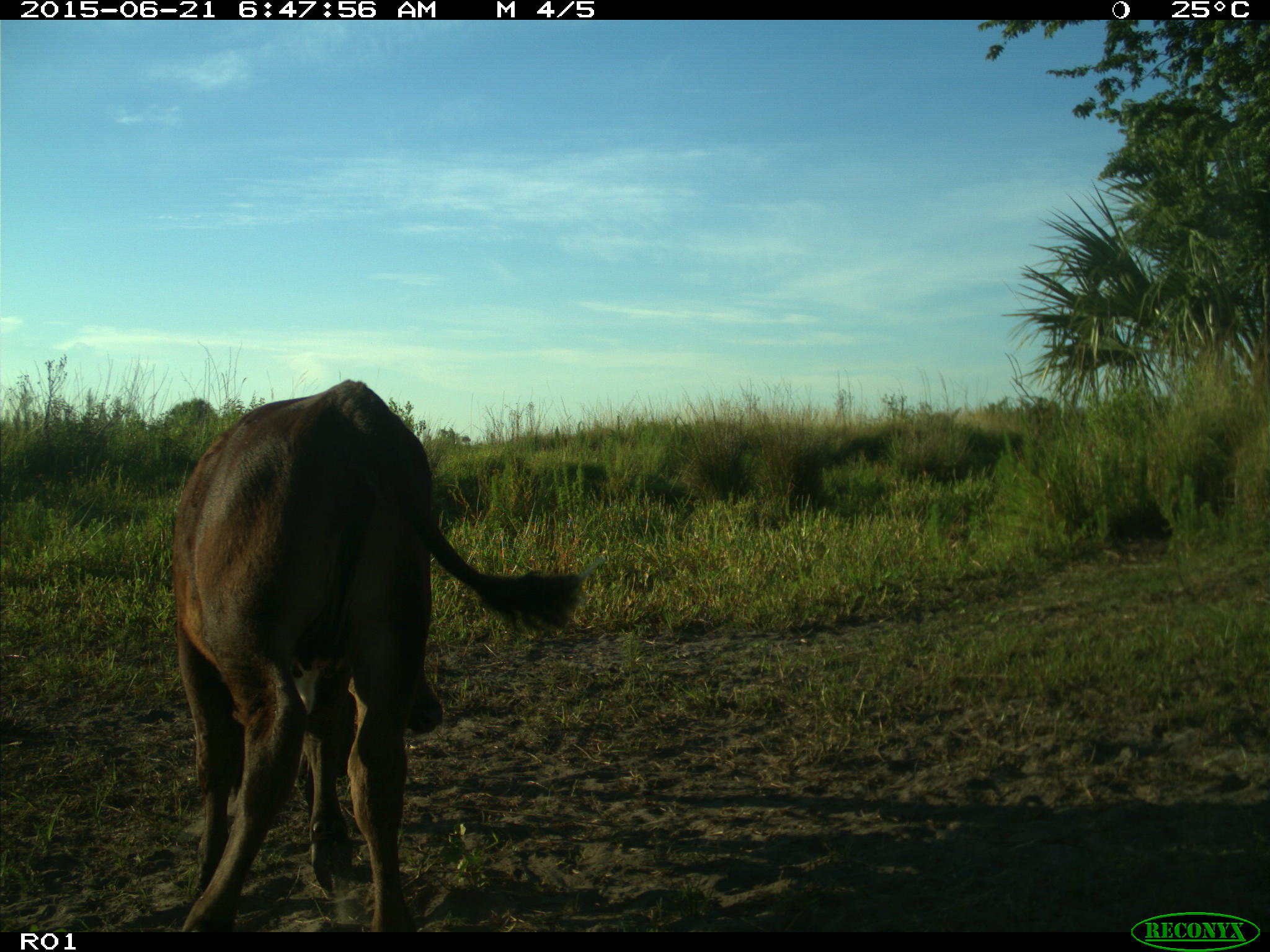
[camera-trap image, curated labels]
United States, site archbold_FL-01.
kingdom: Animalia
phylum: Chordata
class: Mammalia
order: Artiodactyla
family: Bovidae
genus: Bos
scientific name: Bos taurus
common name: domestic cow